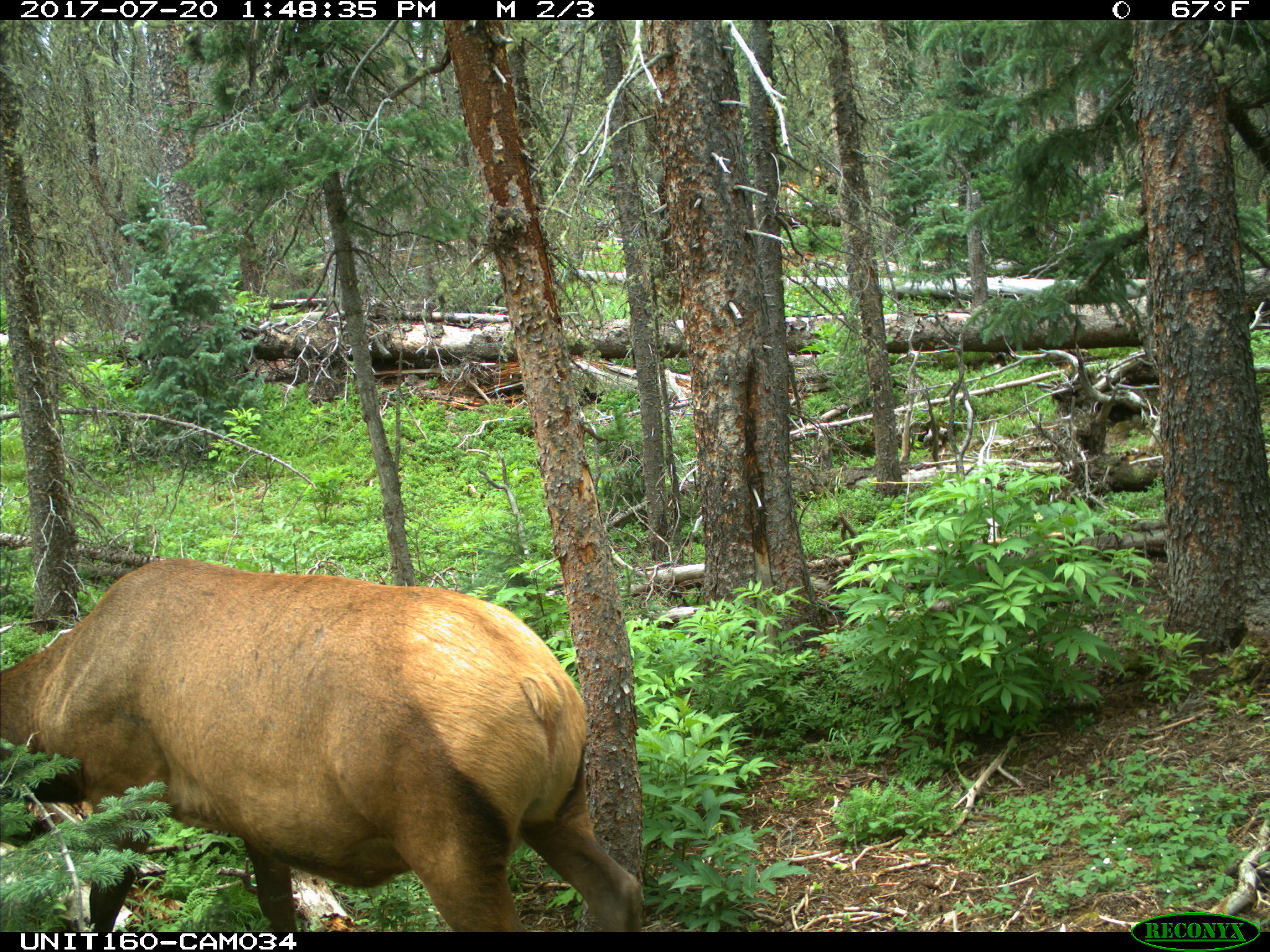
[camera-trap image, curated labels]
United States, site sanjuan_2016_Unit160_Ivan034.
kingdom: Animalia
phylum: Chordata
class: Mammalia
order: Artiodactyla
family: Cervidae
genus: Cervus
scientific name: Cervus elaphus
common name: red deer